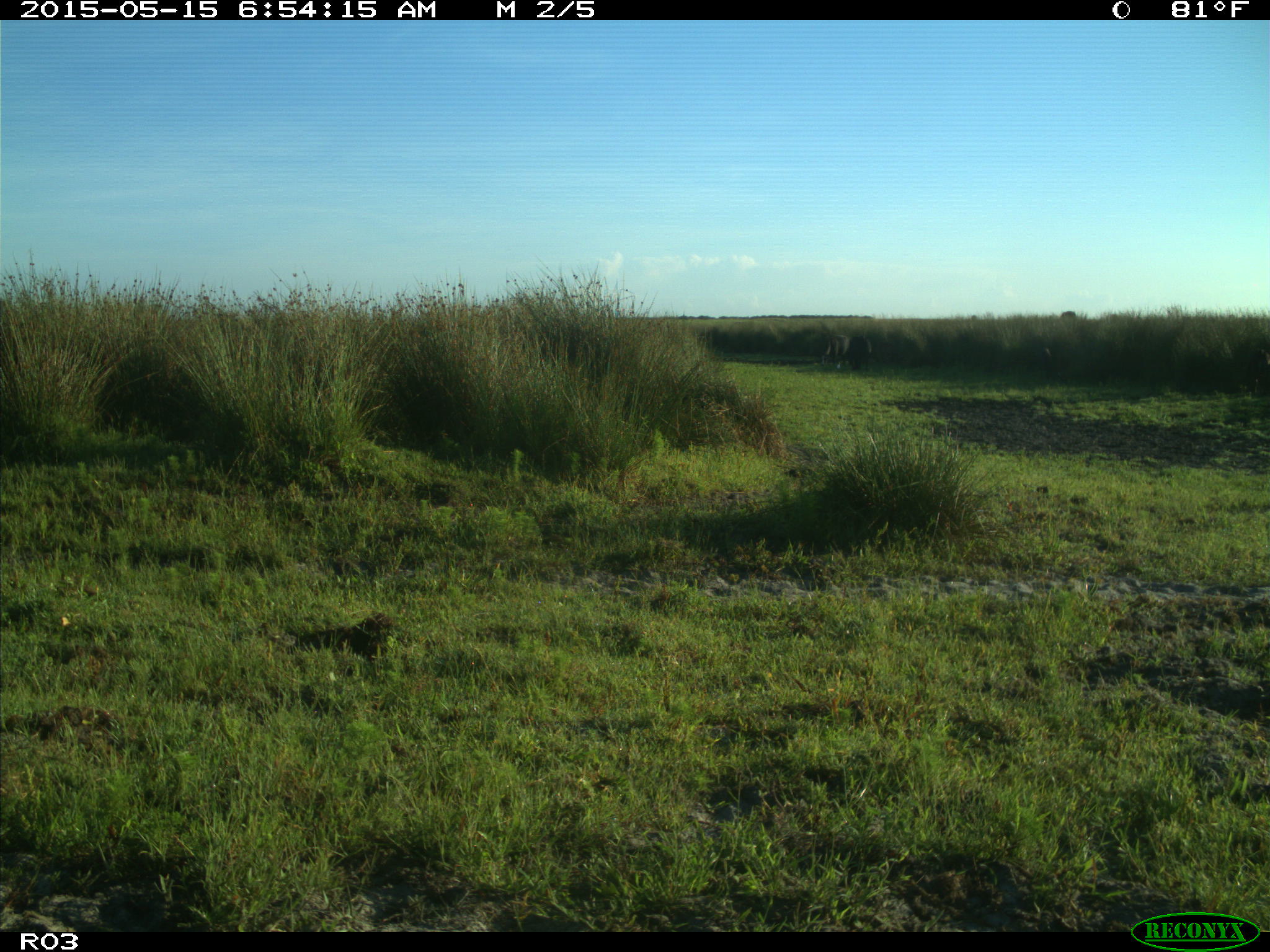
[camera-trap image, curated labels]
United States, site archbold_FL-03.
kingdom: Animalia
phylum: Chordata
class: Mammalia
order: Artiodactyla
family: Bovidae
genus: Bos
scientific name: Bos taurus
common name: domestic cow